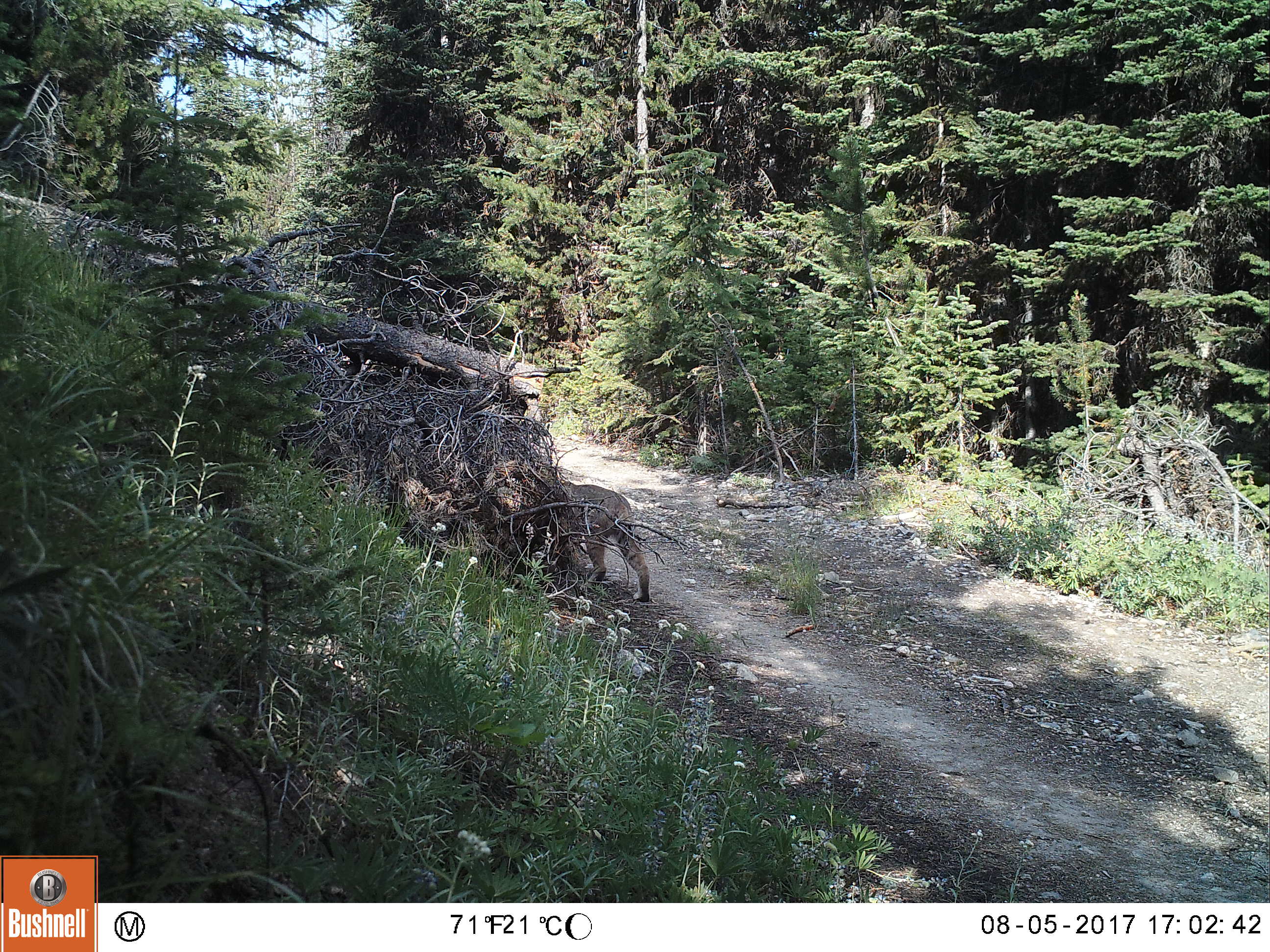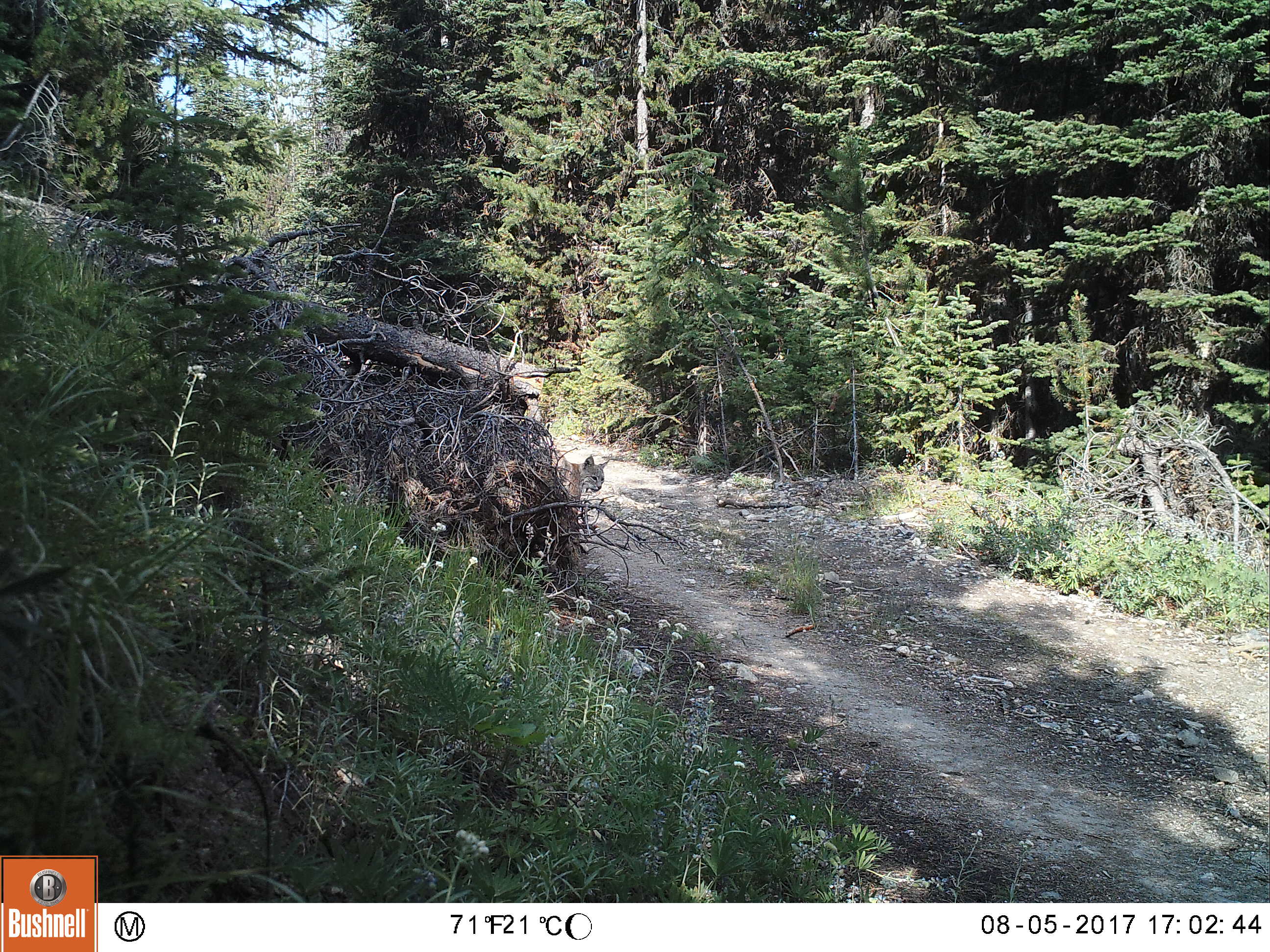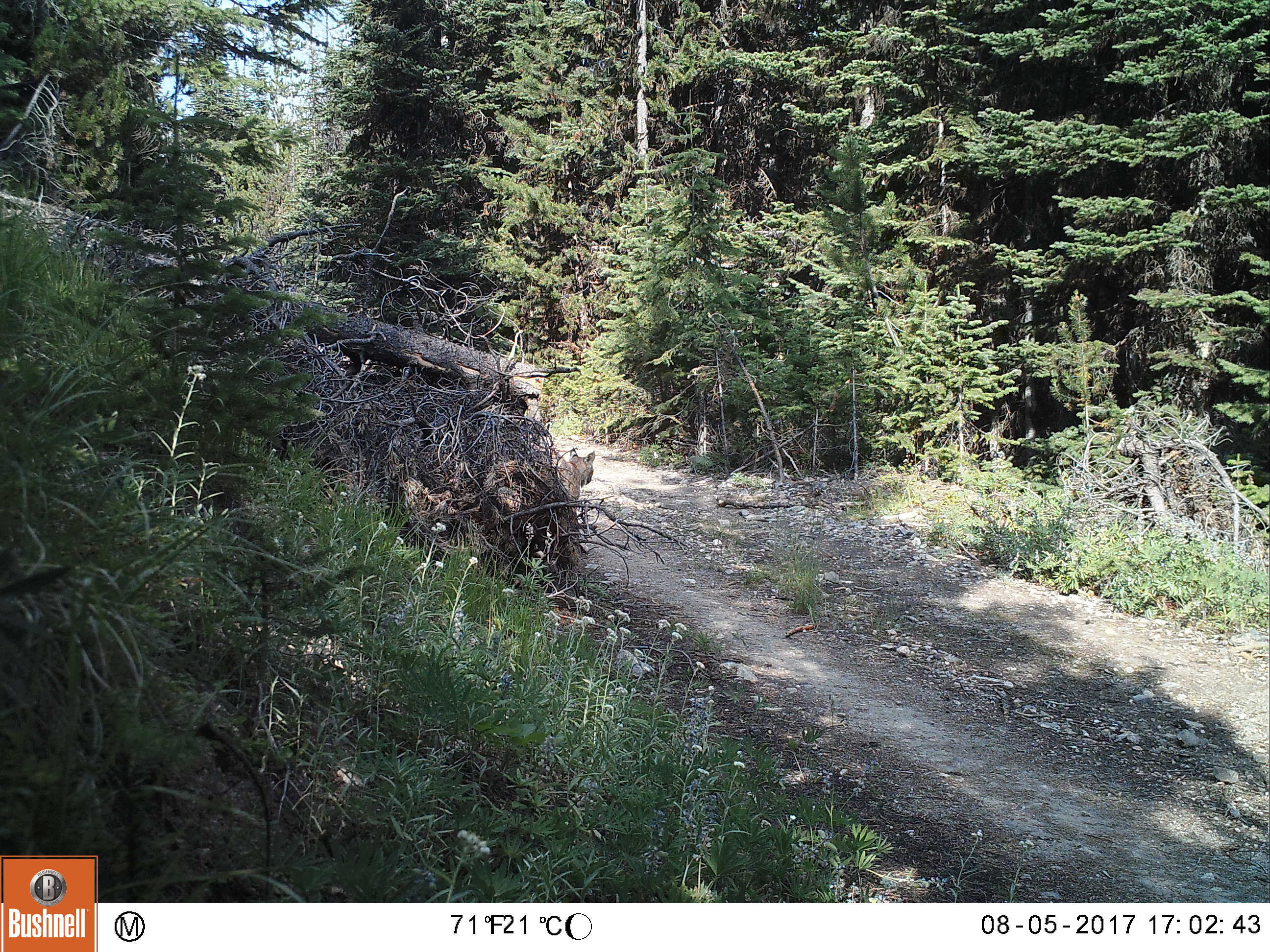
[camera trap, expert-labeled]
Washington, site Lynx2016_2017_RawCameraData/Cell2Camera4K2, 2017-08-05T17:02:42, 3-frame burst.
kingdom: Animalia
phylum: Chordata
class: Mammalia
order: Carnivora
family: Felidae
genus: Lynx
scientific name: Lynx rufus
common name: bobcat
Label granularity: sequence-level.